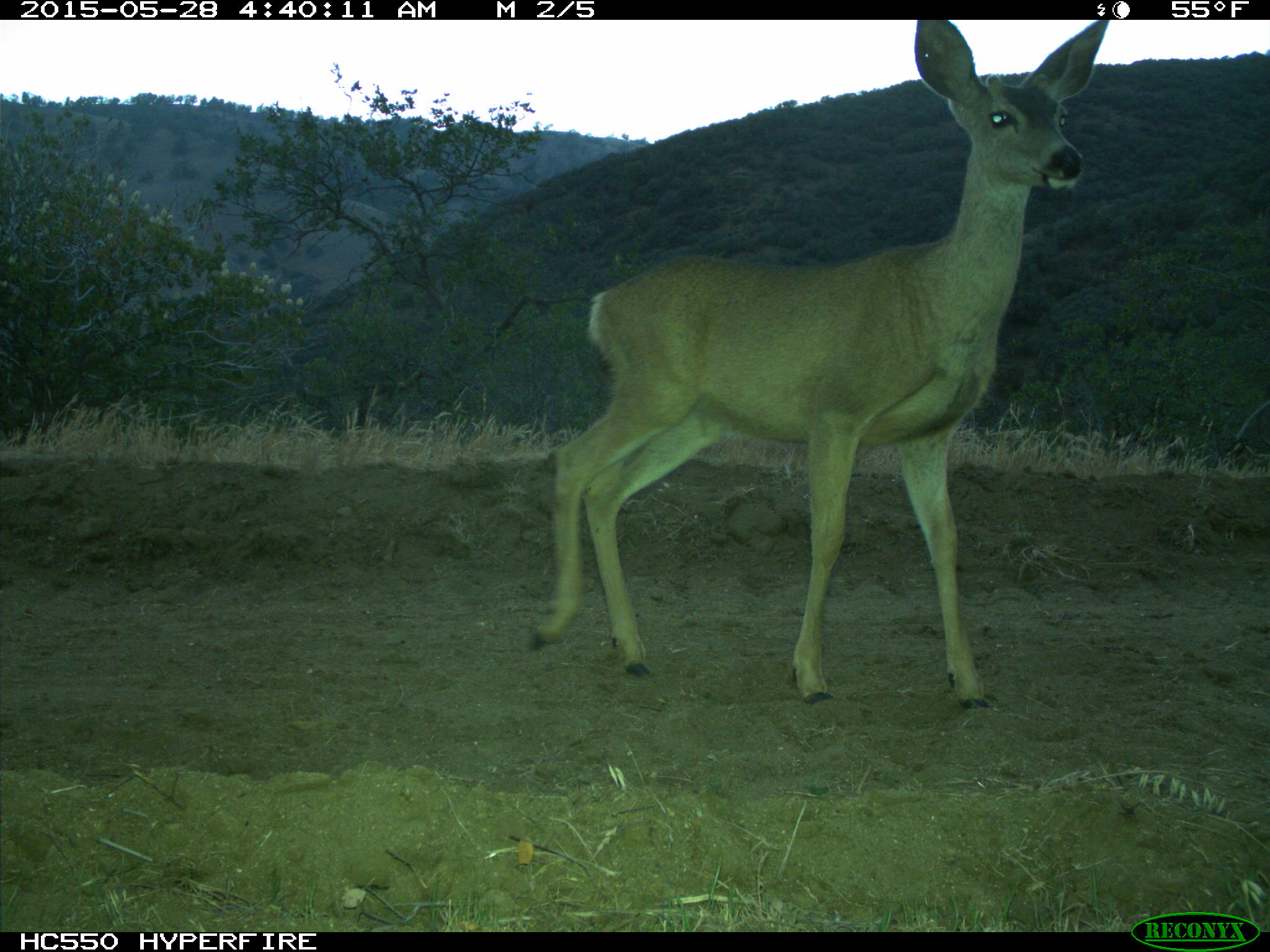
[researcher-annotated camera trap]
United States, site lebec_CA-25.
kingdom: Animalia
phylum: Chordata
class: Mammalia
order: Artiodactyla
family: Cervidae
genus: Odocoileus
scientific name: Odocoileus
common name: deer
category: unidentified deer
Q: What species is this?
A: Unidentified deer (deer) (Odocoileus).